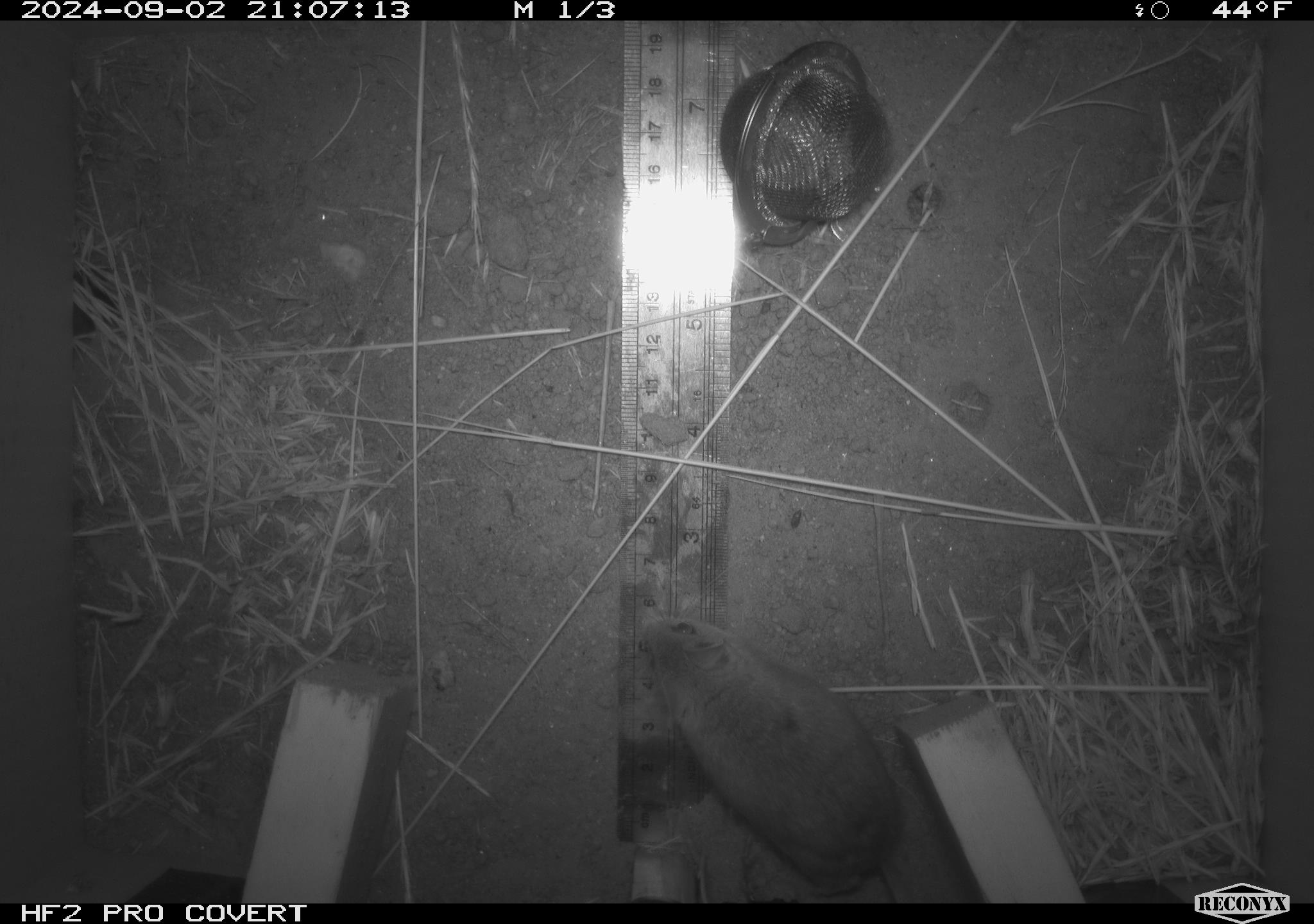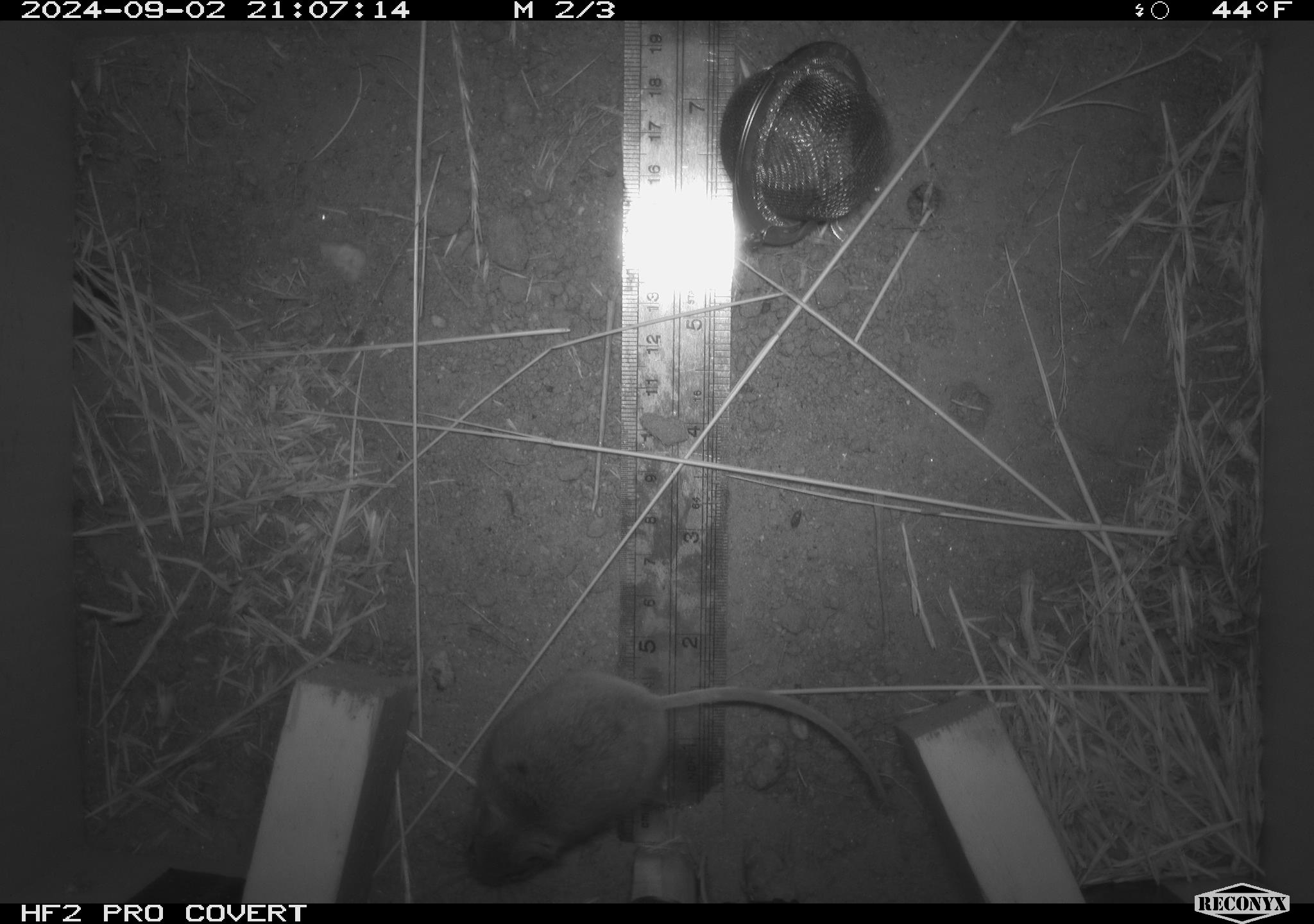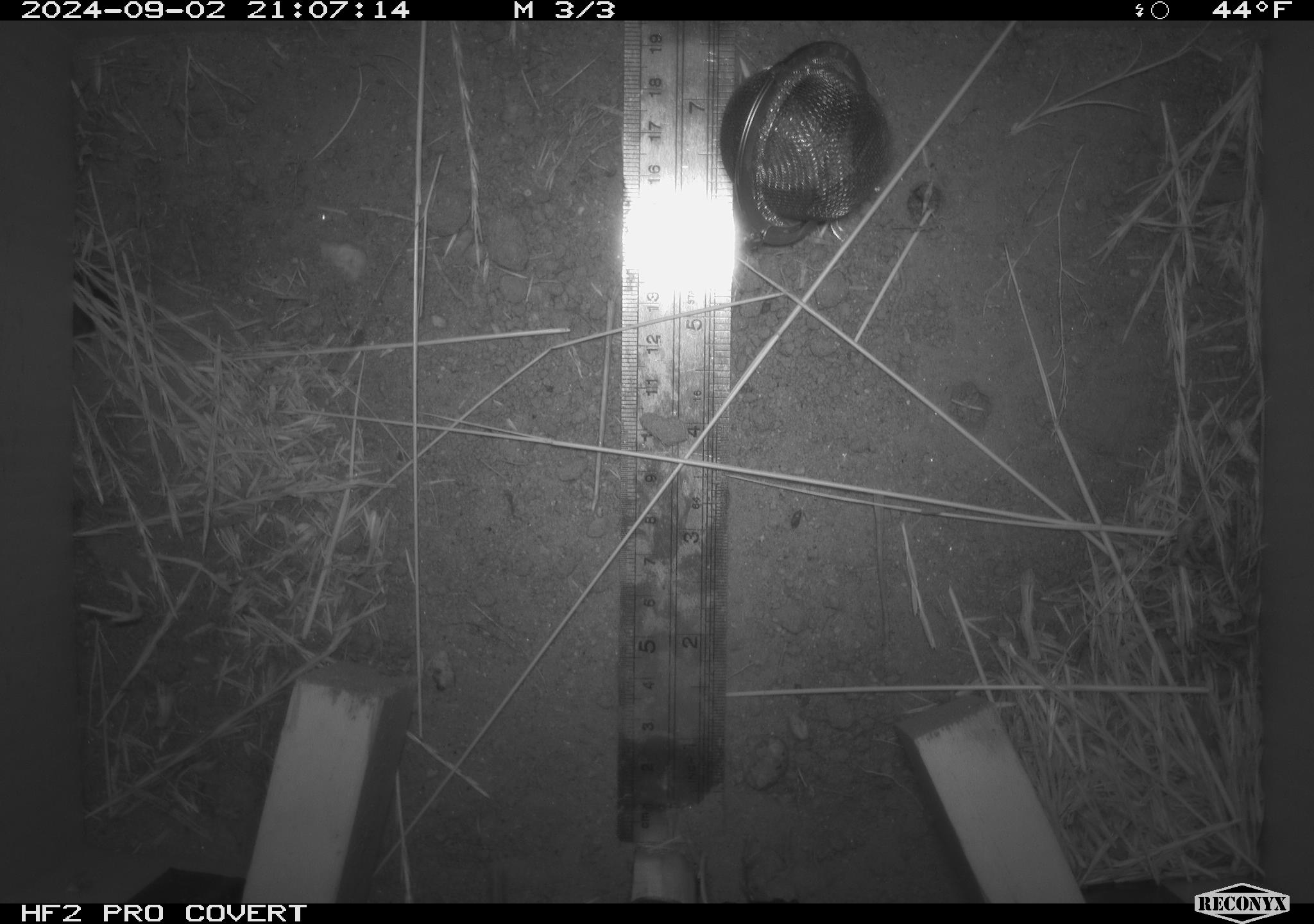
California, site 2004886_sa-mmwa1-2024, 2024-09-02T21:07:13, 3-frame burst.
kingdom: Animalia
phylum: Chordata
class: Mammalia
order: Rodentia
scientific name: Rodentia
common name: mouse species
Mouse species (Rodentia).